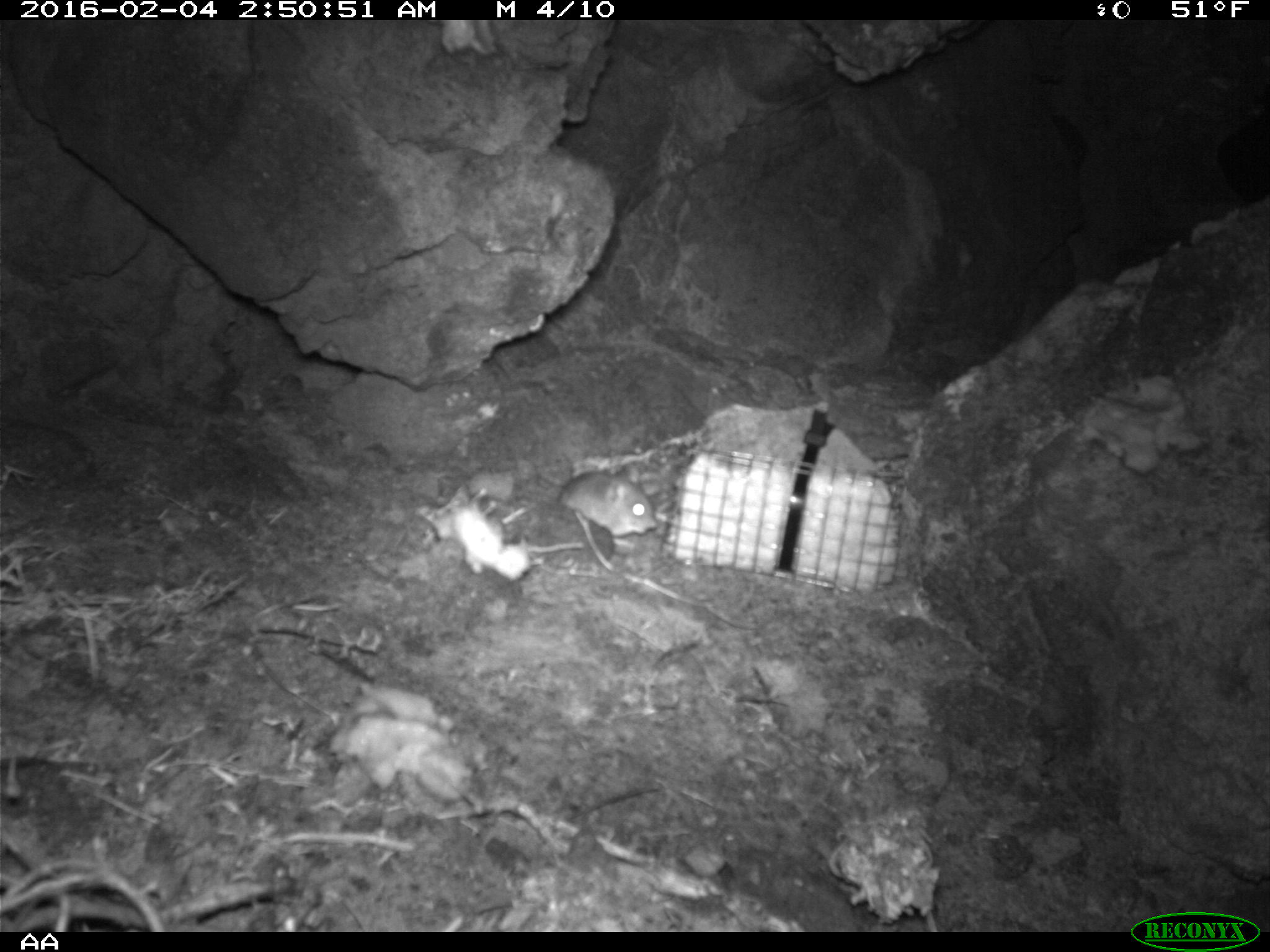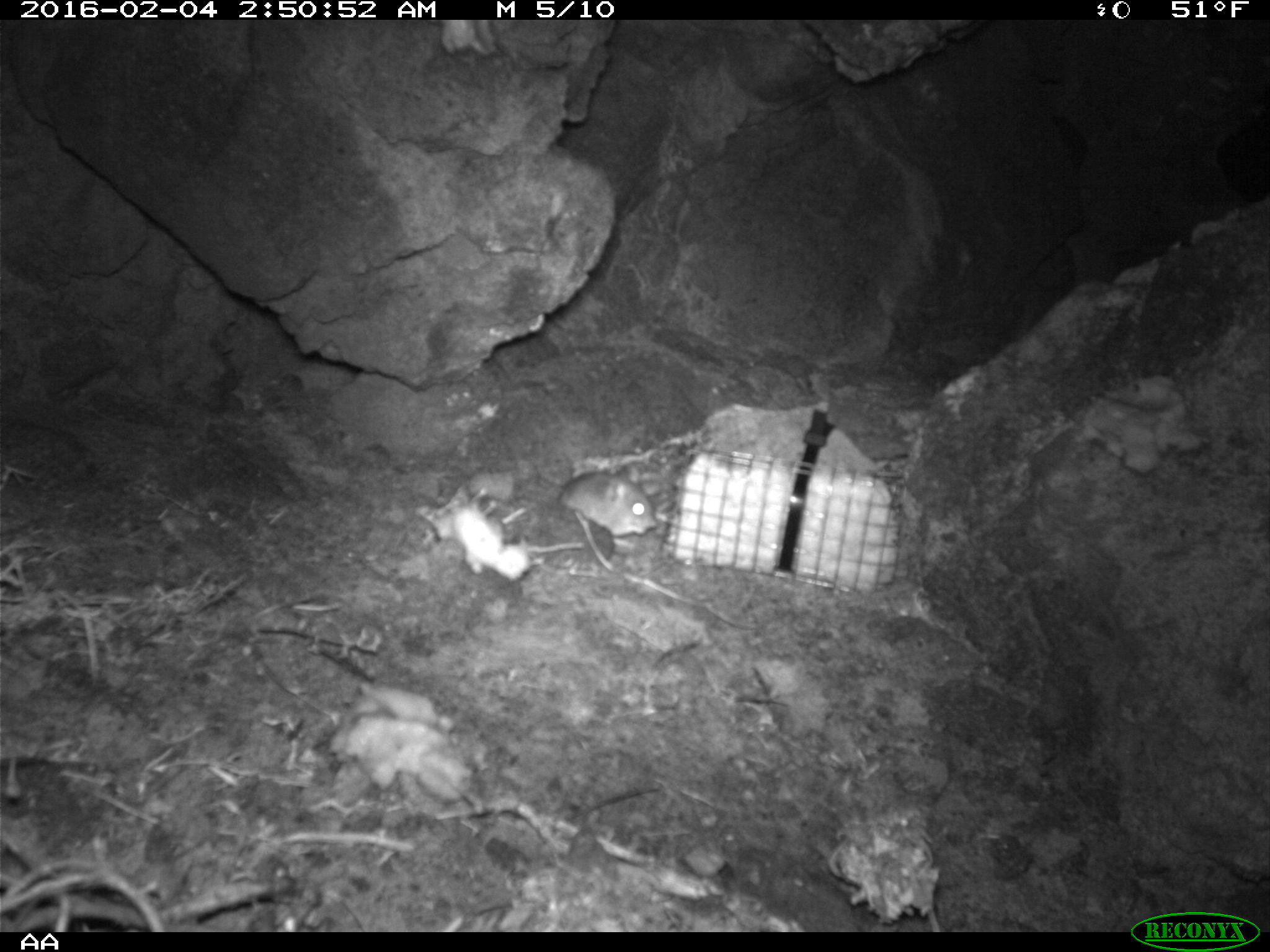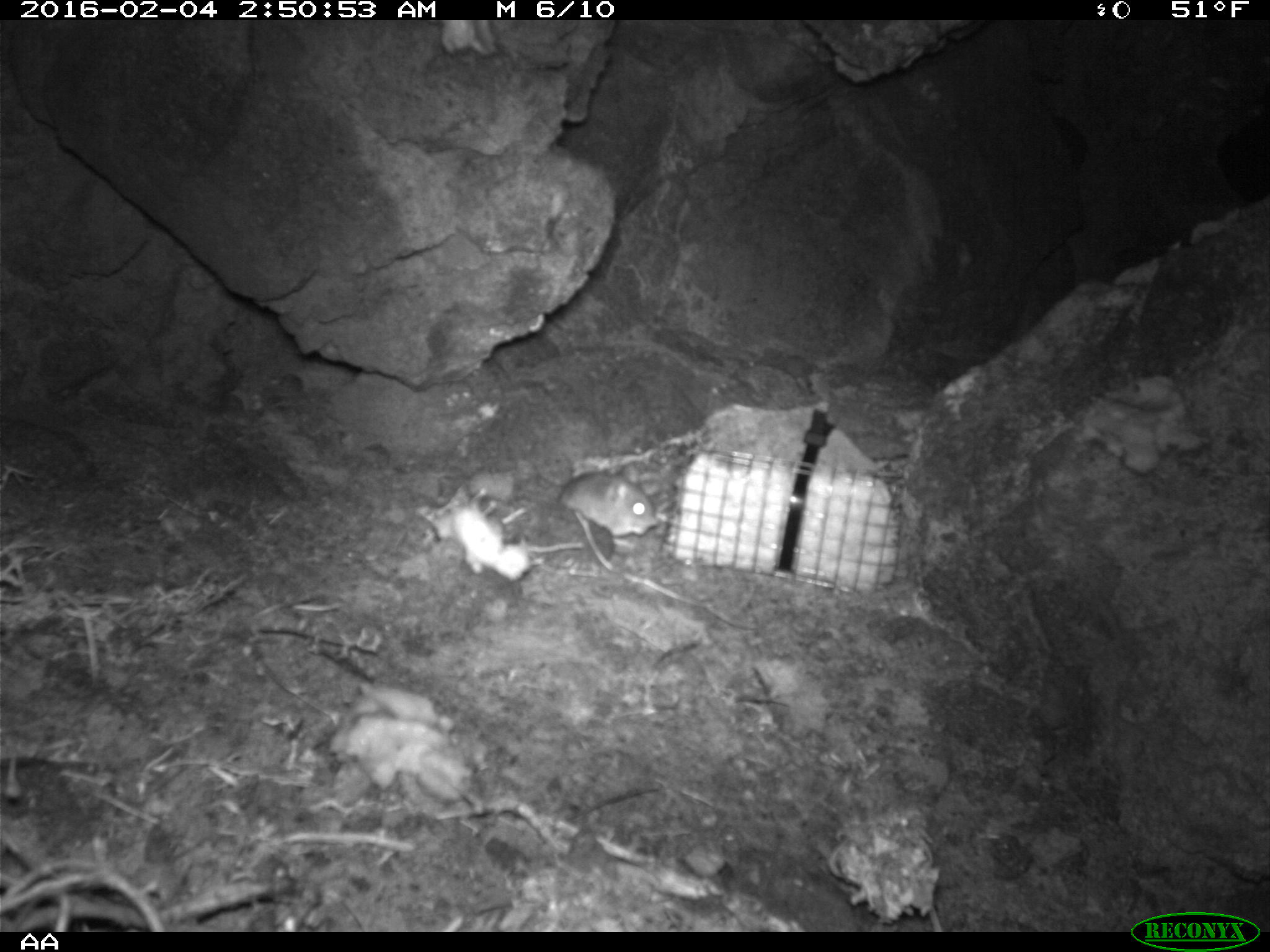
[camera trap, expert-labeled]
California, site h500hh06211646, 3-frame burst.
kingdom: Animalia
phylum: Chordata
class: Mammalia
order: Rodentia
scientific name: Rodentia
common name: rodent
Rodent (Rodentia).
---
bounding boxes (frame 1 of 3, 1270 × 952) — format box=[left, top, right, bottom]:
rodent: box=[559, 462, 656, 547]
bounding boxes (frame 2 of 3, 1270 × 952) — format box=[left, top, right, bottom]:
rodent: box=[555, 472, 659, 538]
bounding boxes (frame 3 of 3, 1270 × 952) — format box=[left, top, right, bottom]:
rodent: box=[560, 469, 659, 550]